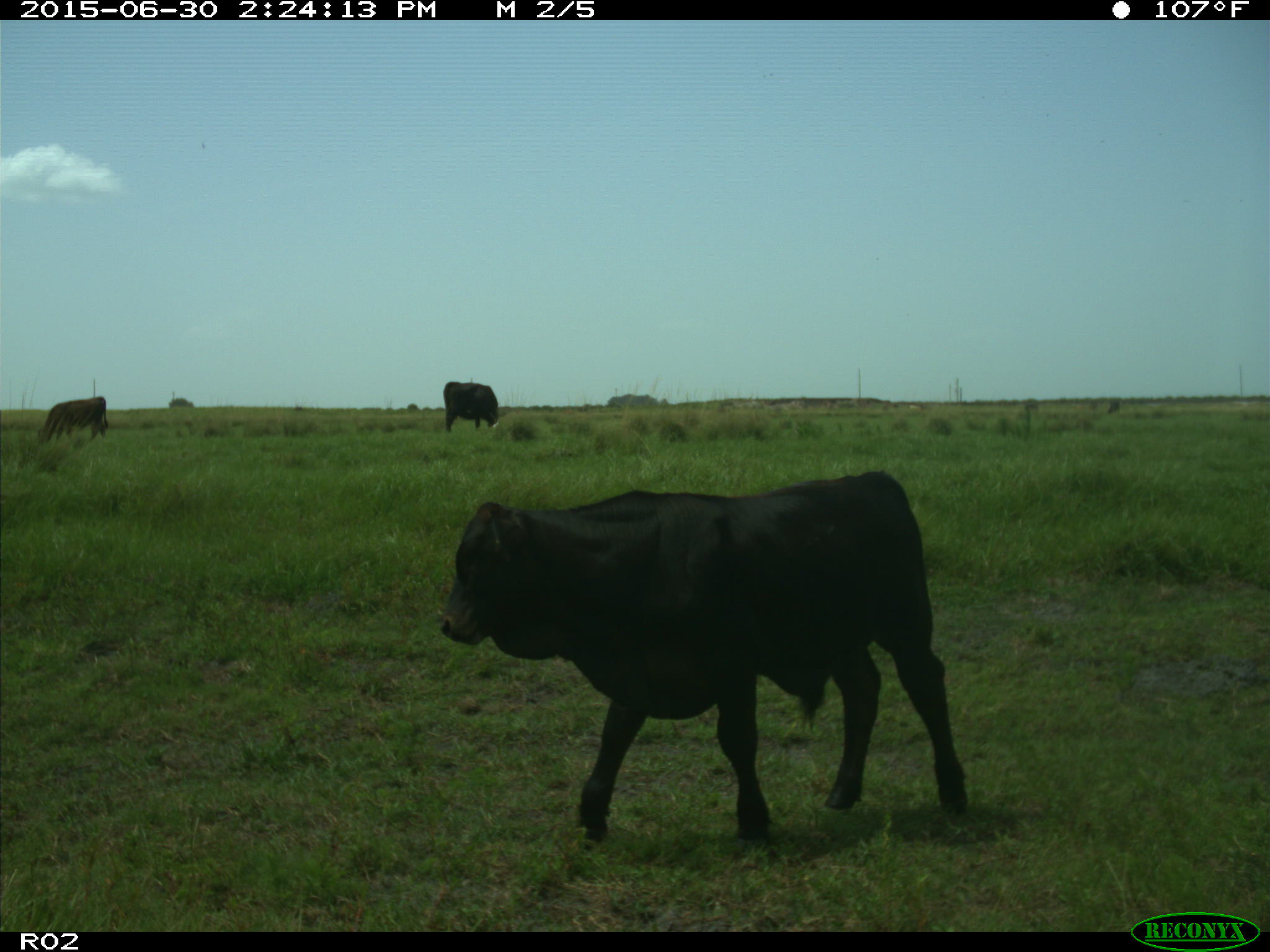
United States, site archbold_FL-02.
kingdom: Animalia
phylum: Chordata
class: Mammalia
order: Artiodactyla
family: Bovidae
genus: Bos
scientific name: Bos taurus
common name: domestic cow